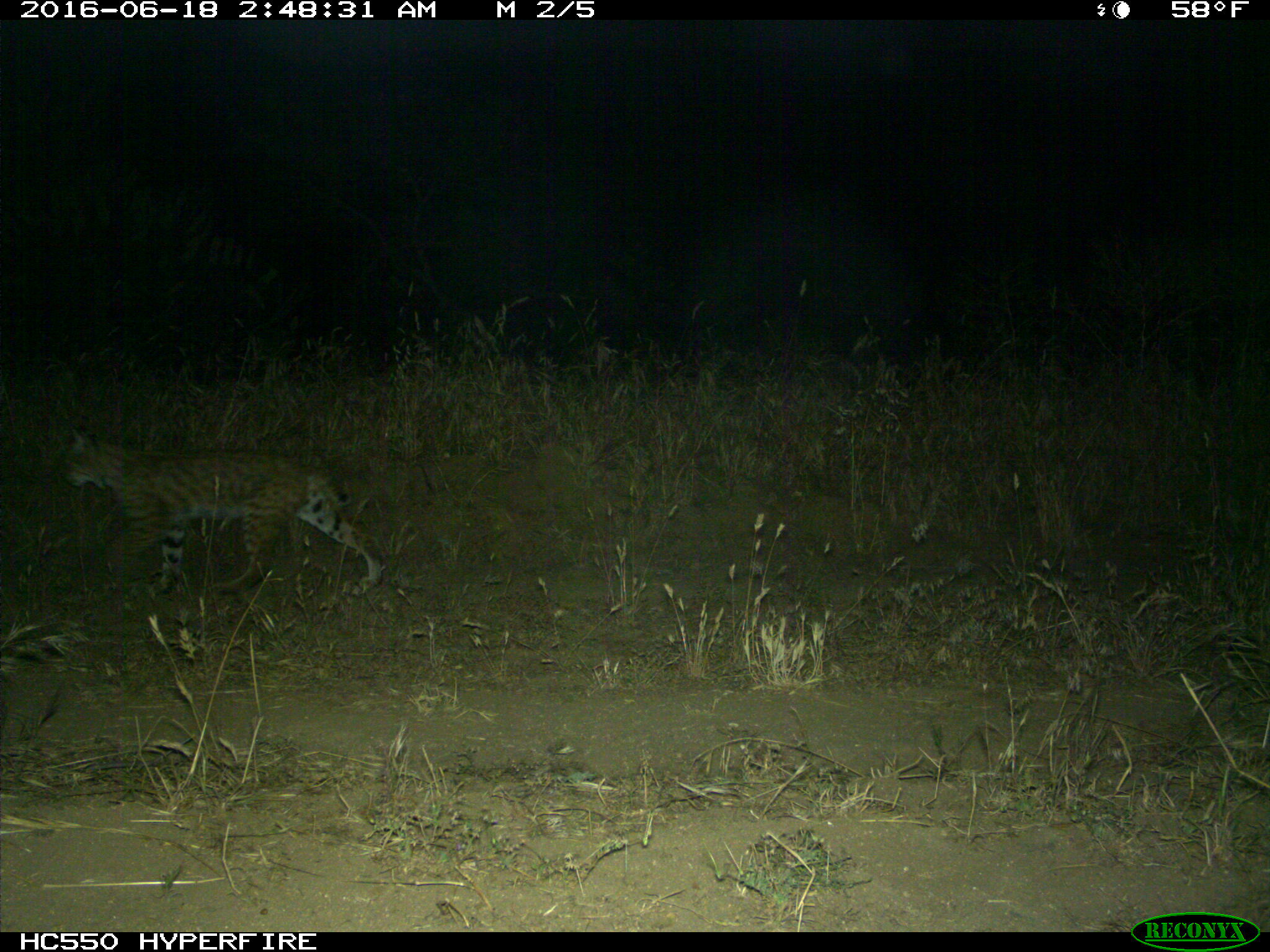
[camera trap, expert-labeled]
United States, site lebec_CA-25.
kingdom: Animalia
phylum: Chordata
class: Mammalia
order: Carnivora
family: Felidae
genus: Lynx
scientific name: Lynx rufus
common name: bobcat